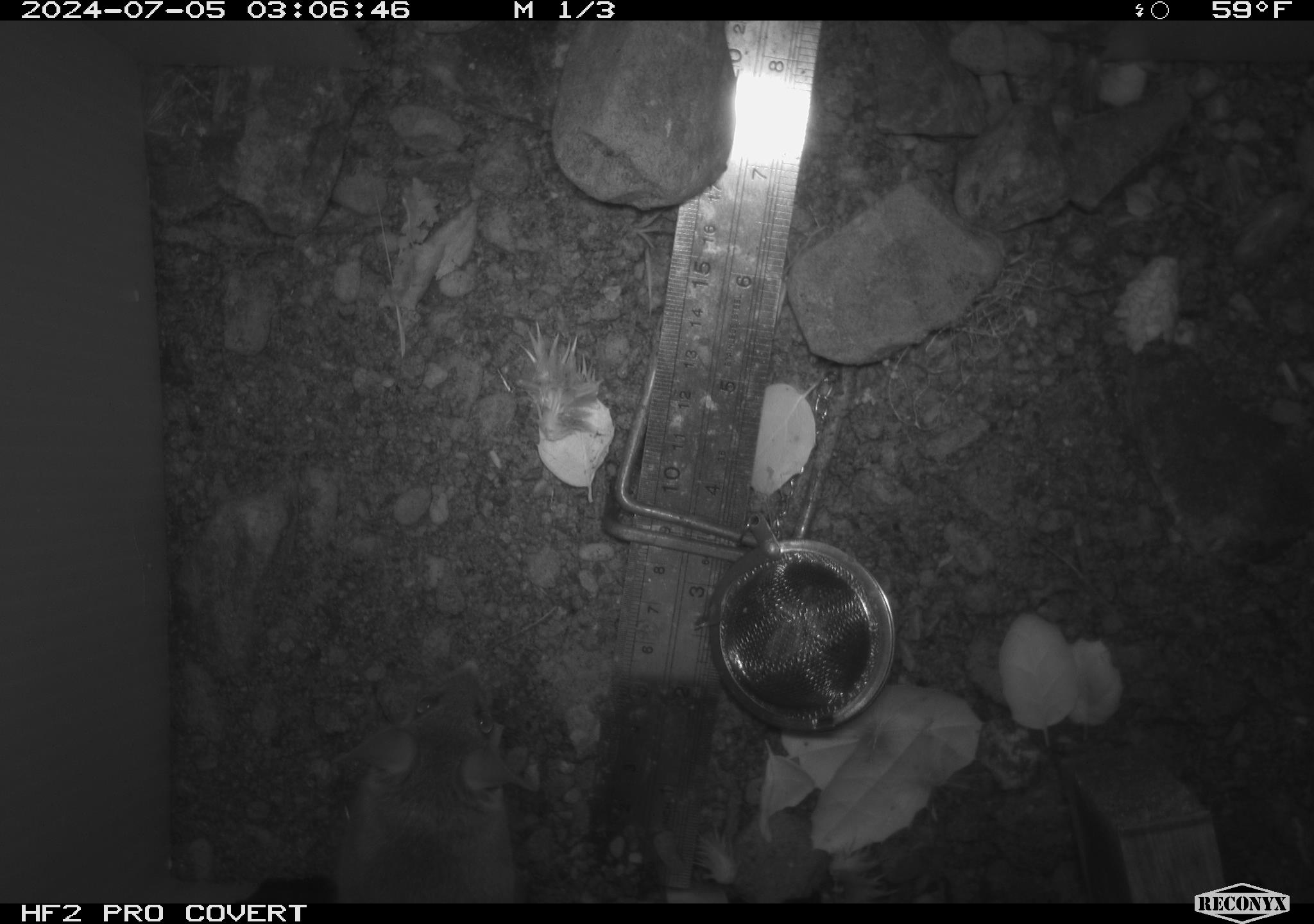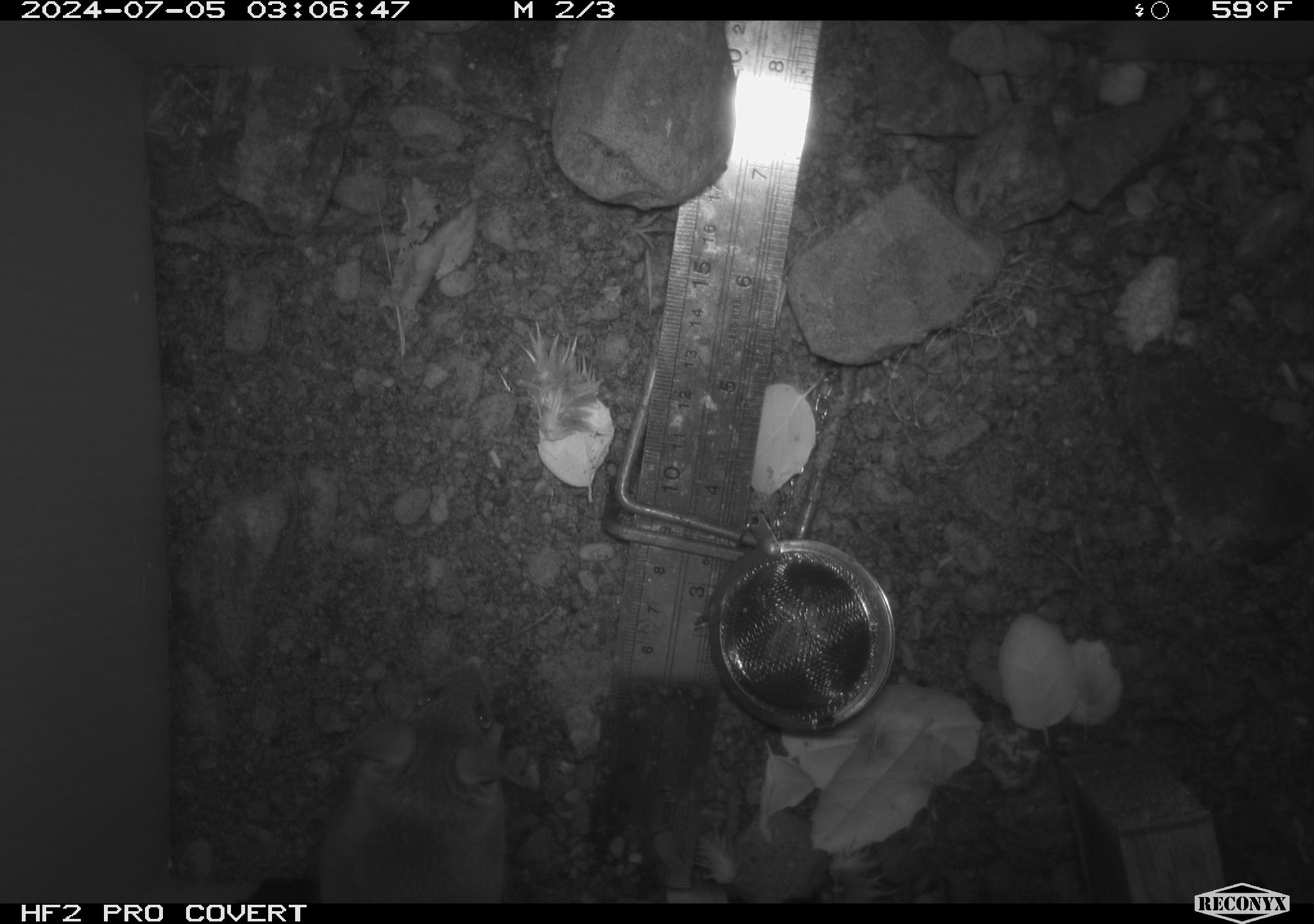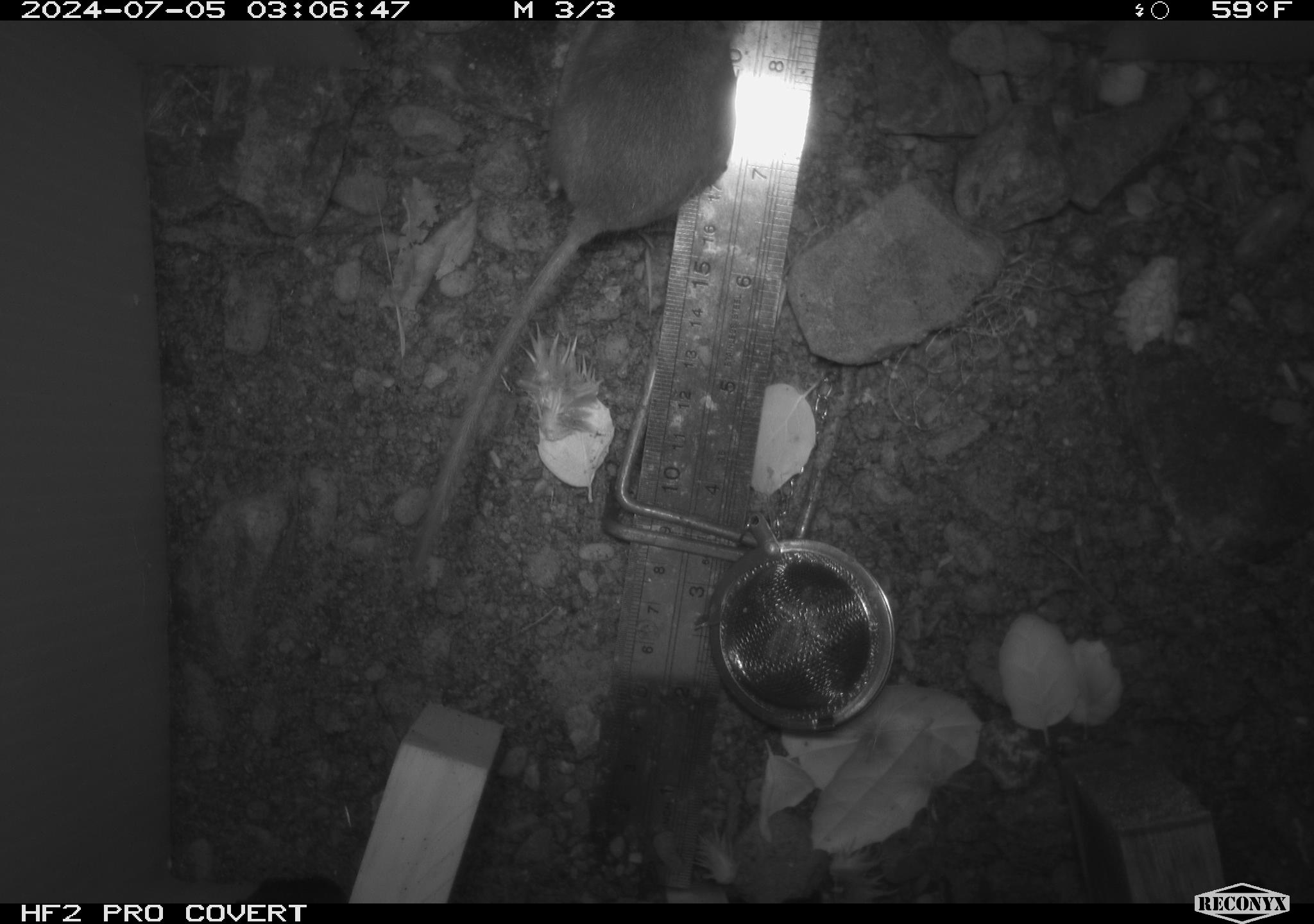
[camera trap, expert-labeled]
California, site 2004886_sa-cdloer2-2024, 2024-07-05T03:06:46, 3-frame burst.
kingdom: Animalia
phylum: Chordata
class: Mammalia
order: Rodentia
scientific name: Rodentia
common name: mouse species